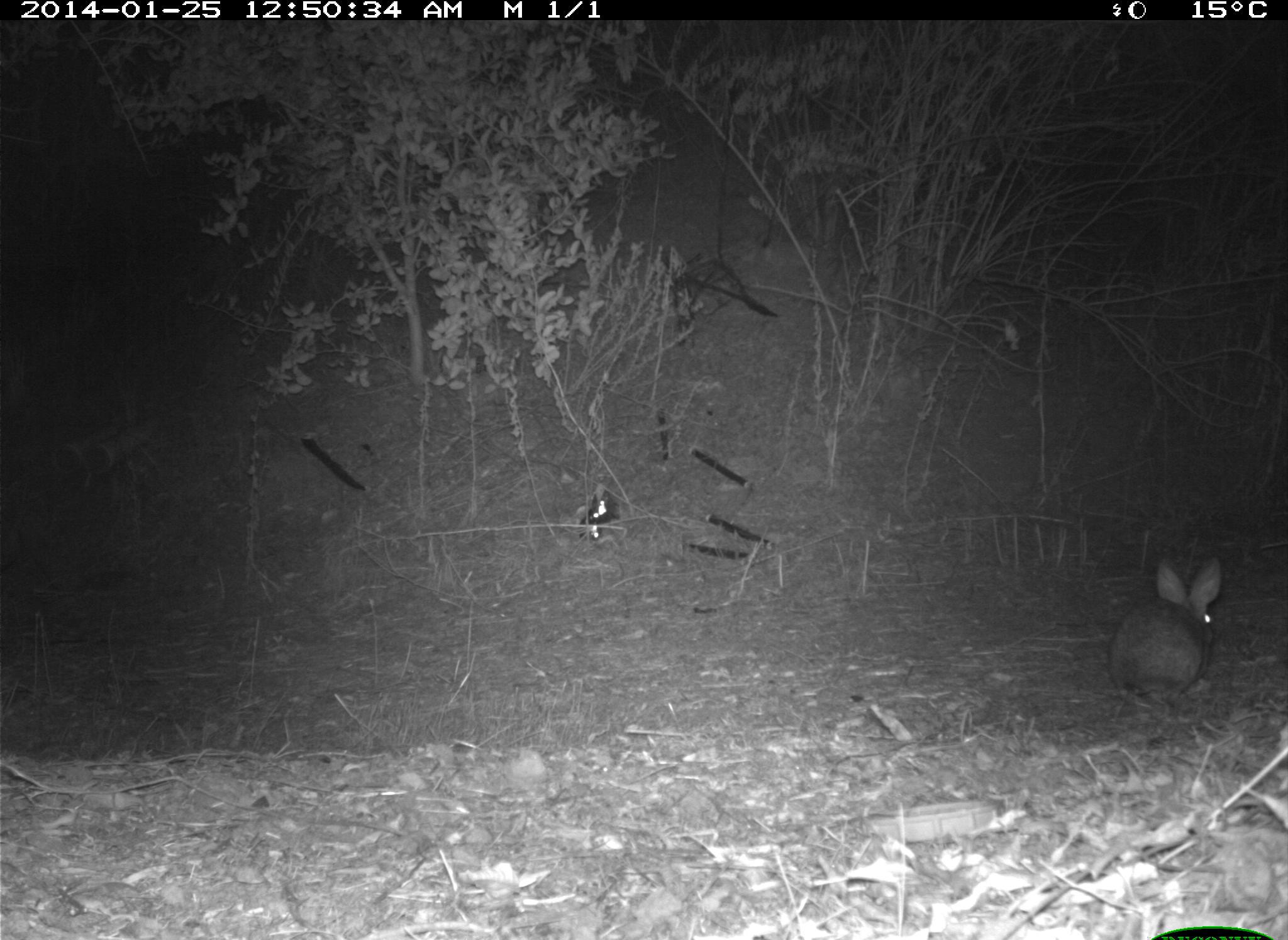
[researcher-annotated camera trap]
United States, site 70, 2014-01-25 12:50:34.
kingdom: Animalia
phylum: Chordata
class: Mammalia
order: Lagomorpha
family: Leporidae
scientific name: Leporidae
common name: rabbits and hares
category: rabbit